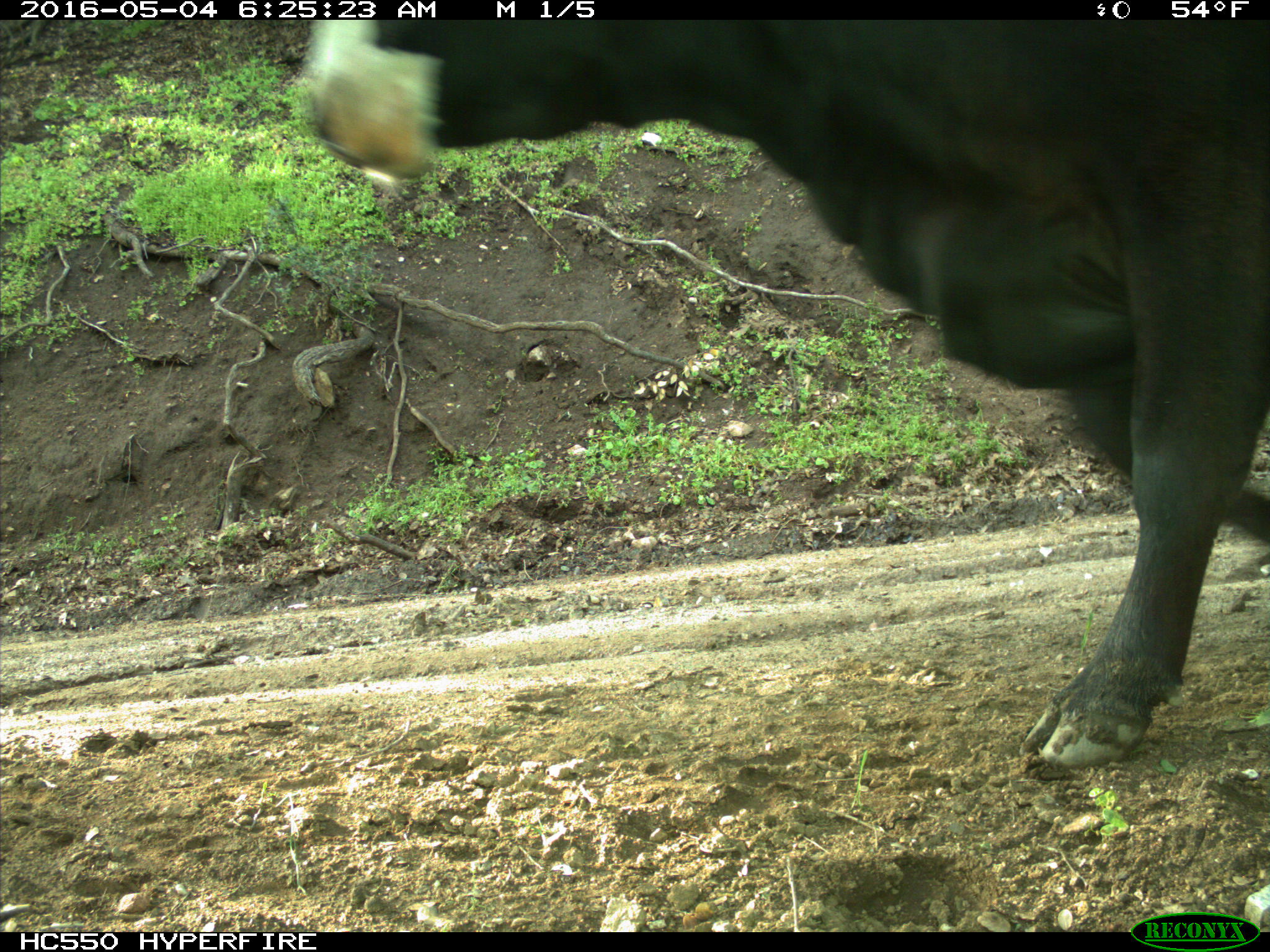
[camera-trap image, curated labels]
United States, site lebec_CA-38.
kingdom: Animalia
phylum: Chordata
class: Mammalia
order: Artiodactyla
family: Bovidae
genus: Bos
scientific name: Bos taurus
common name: domestic cow